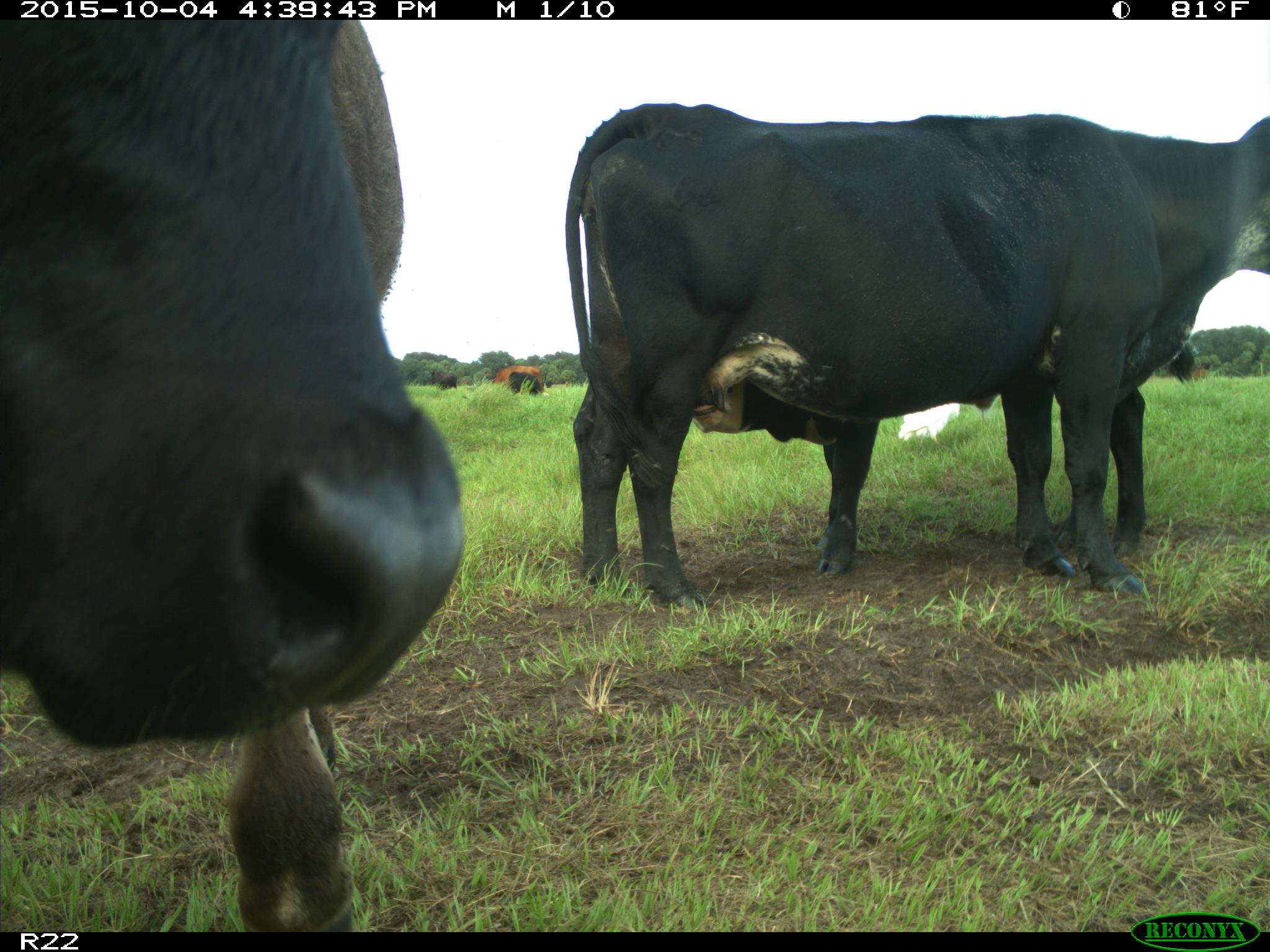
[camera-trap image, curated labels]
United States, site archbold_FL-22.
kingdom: Animalia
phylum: Chordata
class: Mammalia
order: Artiodactyla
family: Bovidae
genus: Bos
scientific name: Bos taurus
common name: domestic cow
Bos taurus (domestic cow).